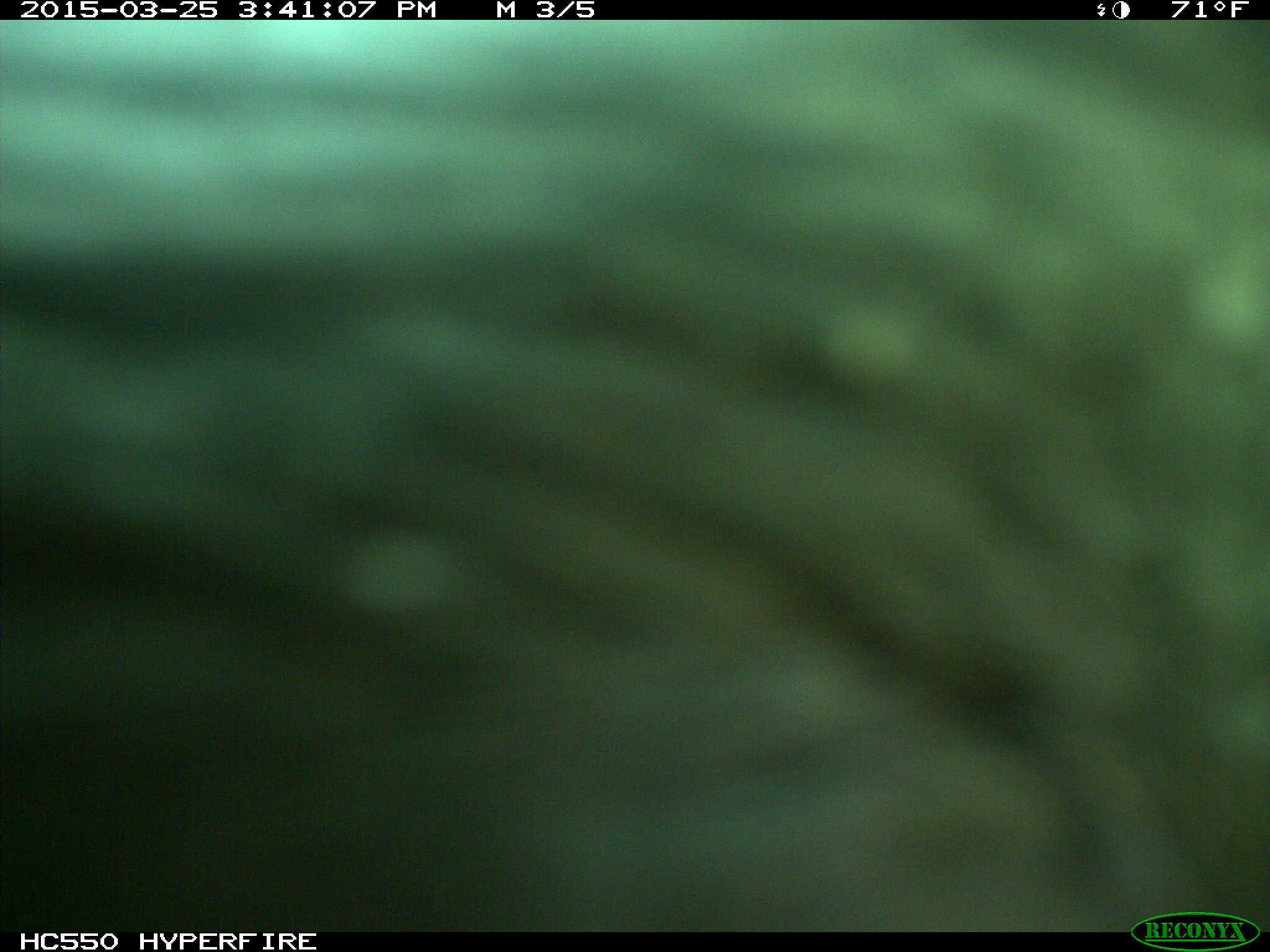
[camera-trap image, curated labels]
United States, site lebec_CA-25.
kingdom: Animalia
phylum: Chordata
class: Mammalia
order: Artiodactyla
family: Bovidae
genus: Bos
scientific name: Bos taurus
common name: domestic cow